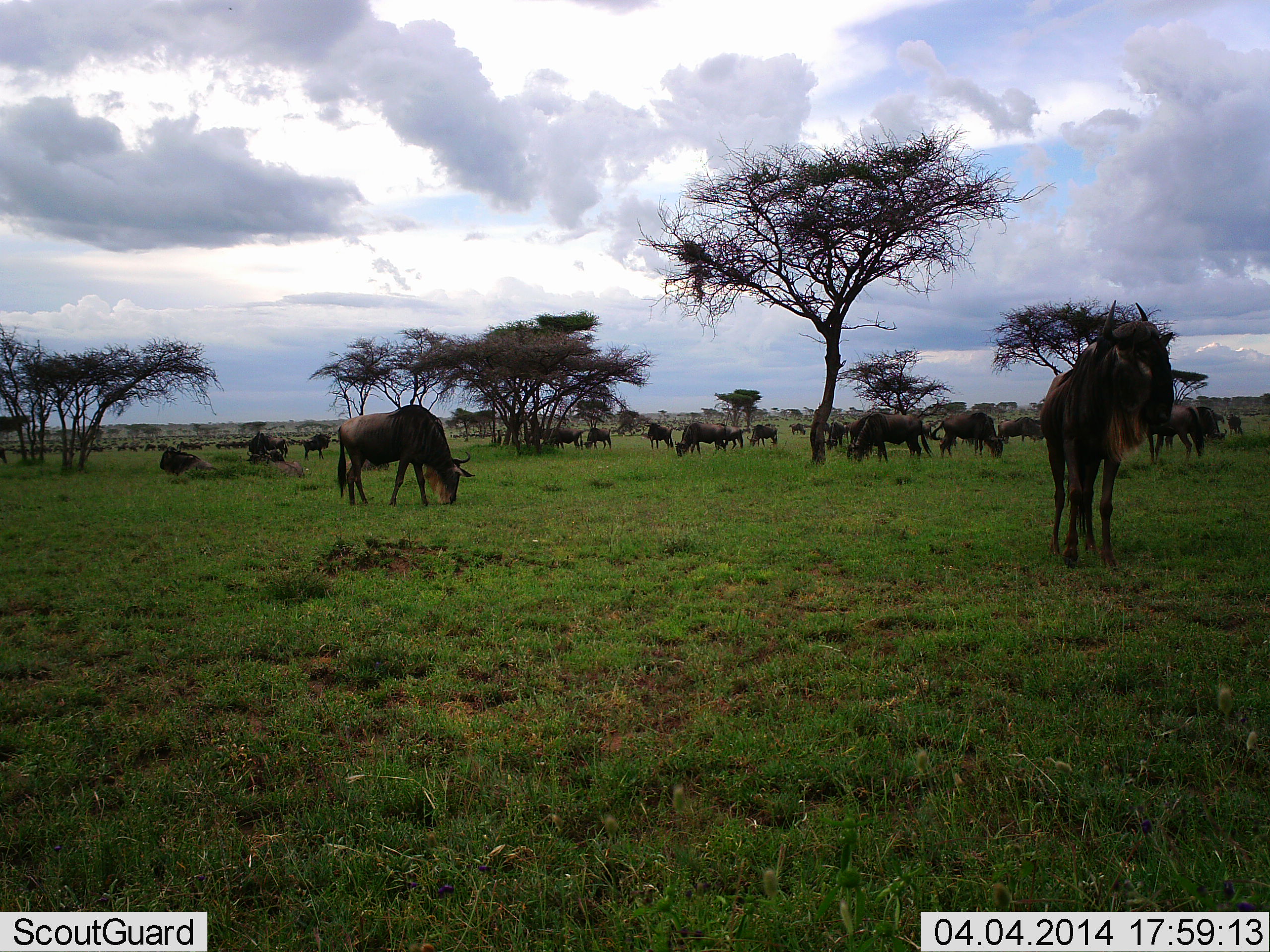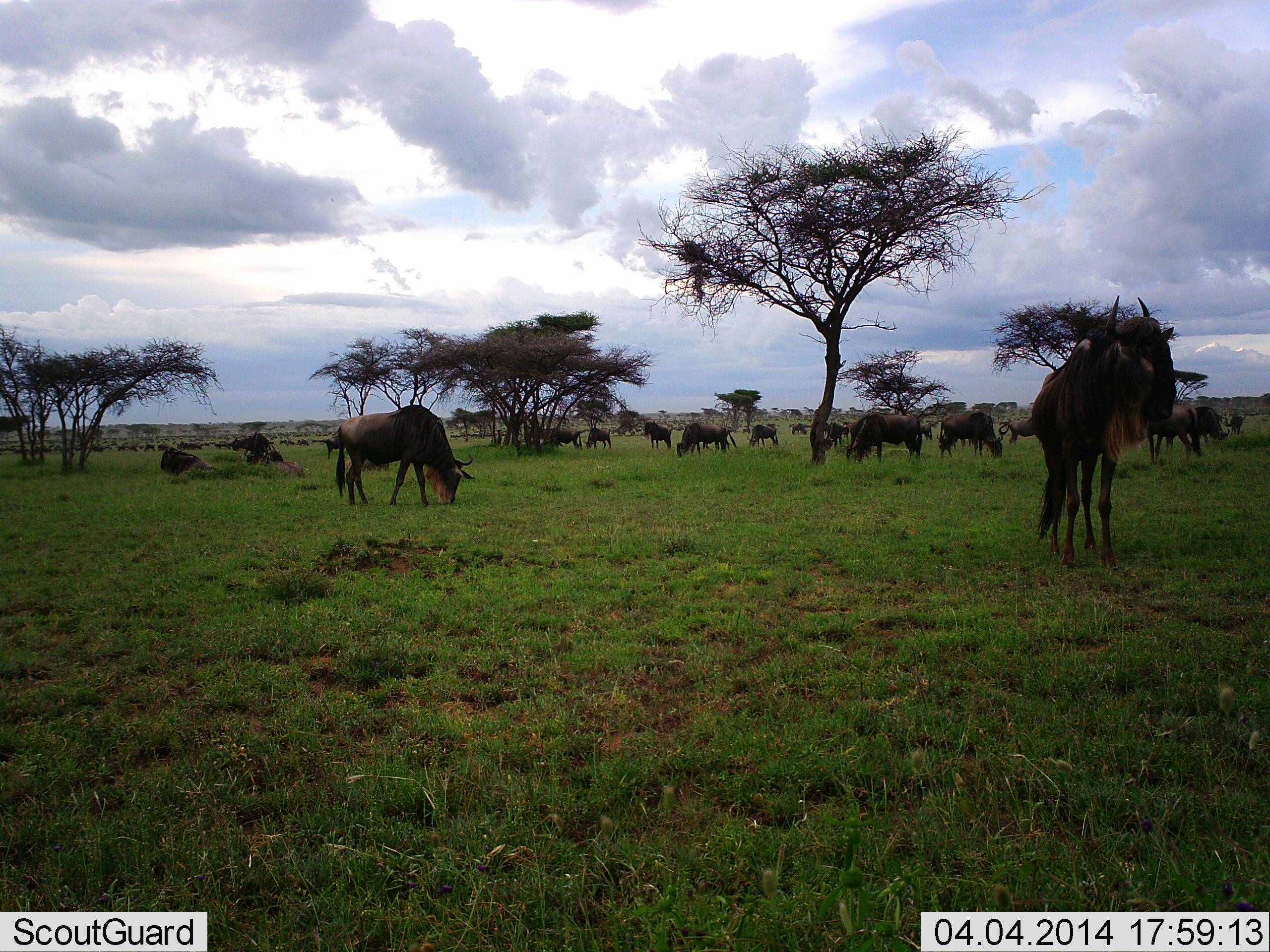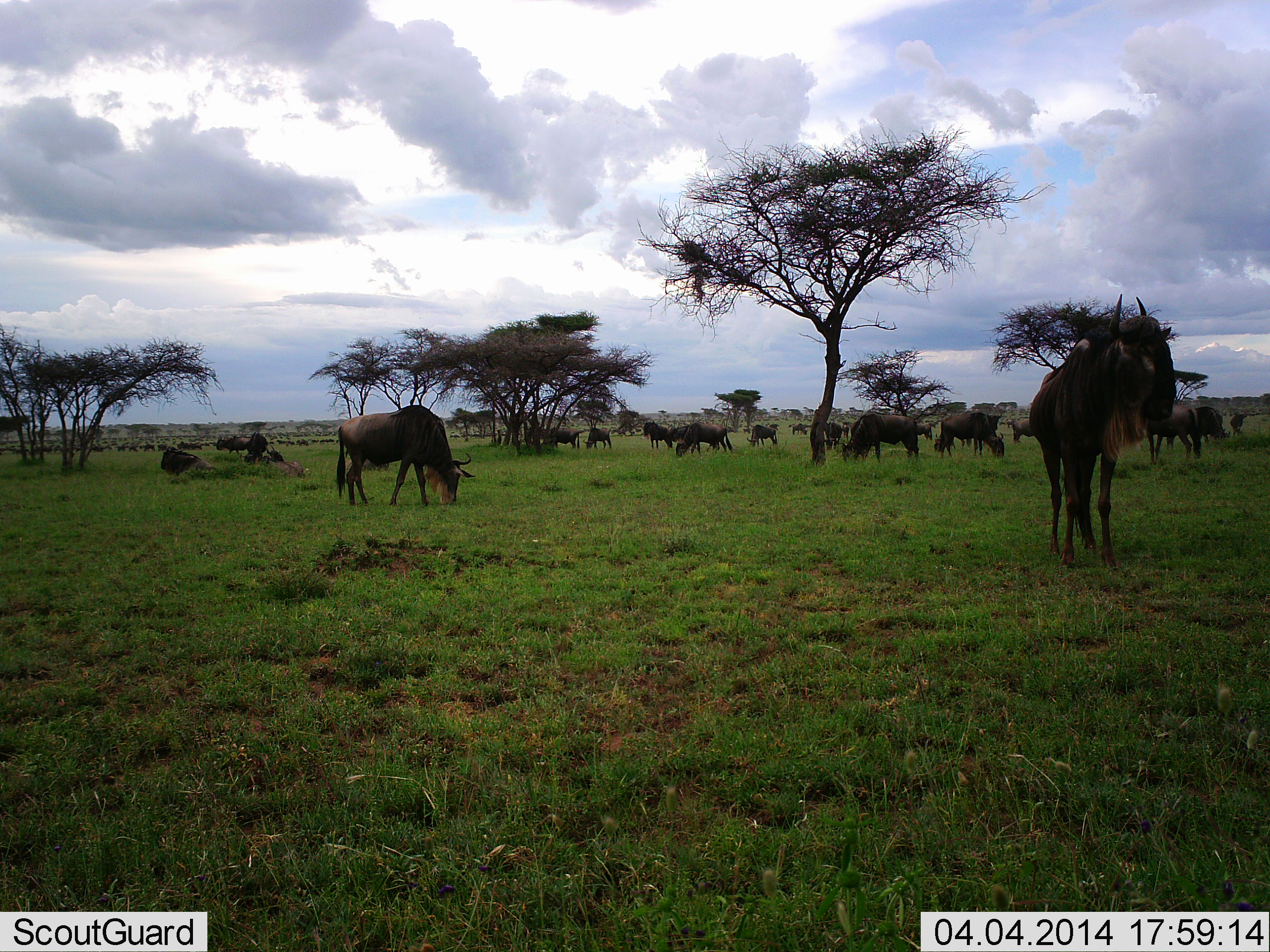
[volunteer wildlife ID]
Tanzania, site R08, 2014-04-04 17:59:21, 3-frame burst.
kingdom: Animalia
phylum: Chordata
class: Mammalia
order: Artiodactyla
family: Bovidae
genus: Connochaetes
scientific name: Connochaetes taurinus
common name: blue wildebeest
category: wildebeest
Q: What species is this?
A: Wildebeest (blue wildebeest) (Connochaetes taurinus).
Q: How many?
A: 11-50.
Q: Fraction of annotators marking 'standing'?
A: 50%.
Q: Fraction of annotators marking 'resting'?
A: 40%.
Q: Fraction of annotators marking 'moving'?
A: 40%.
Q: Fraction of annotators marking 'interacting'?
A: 10%.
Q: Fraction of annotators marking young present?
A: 0%.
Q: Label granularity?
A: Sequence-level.